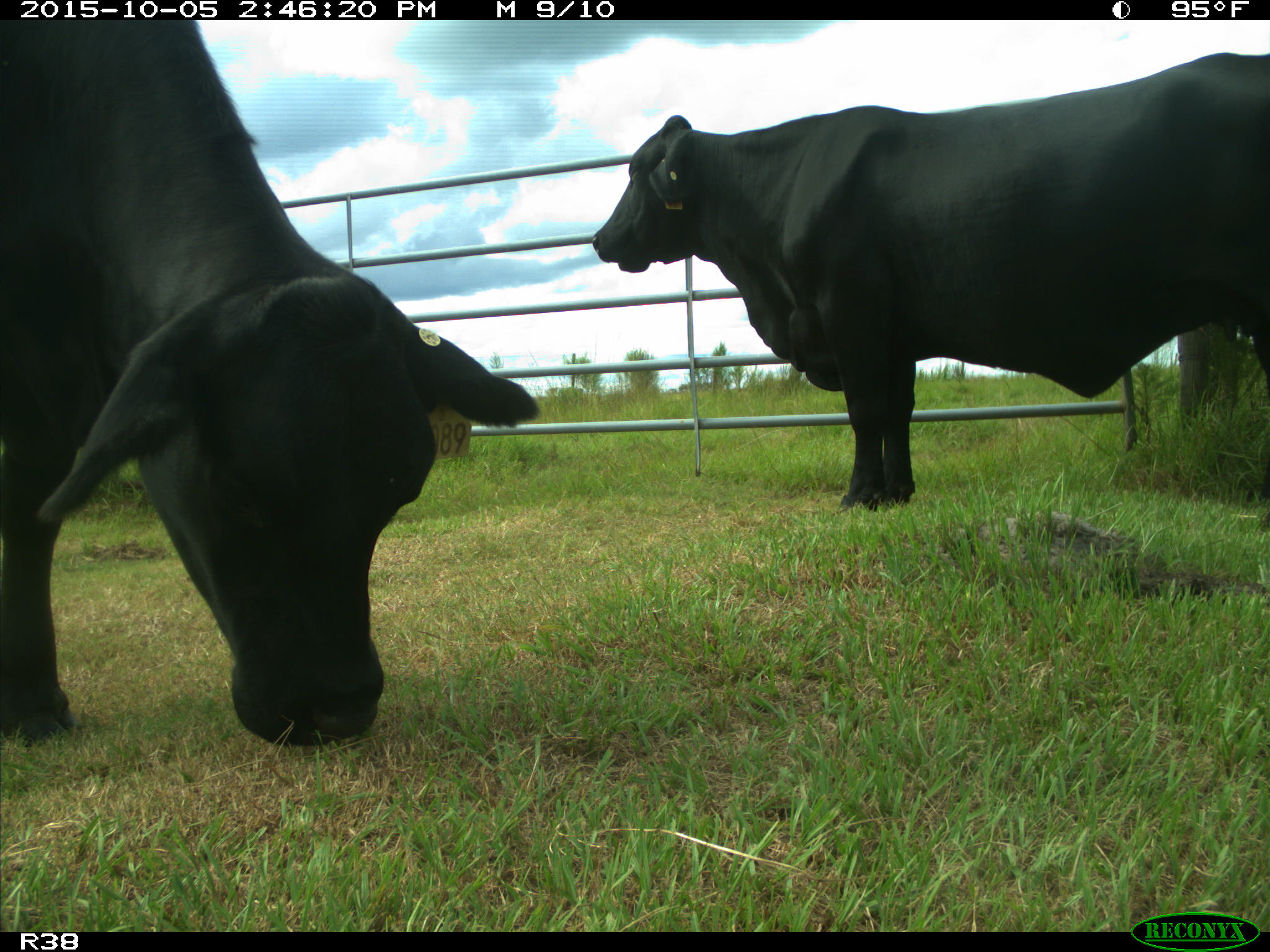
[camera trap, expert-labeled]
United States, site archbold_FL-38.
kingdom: Animalia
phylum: Chordata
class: Mammalia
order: Artiodactyla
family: Bovidae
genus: Bos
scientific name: Bos taurus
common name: domestic cow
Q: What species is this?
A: Bos taurus (domestic cow).